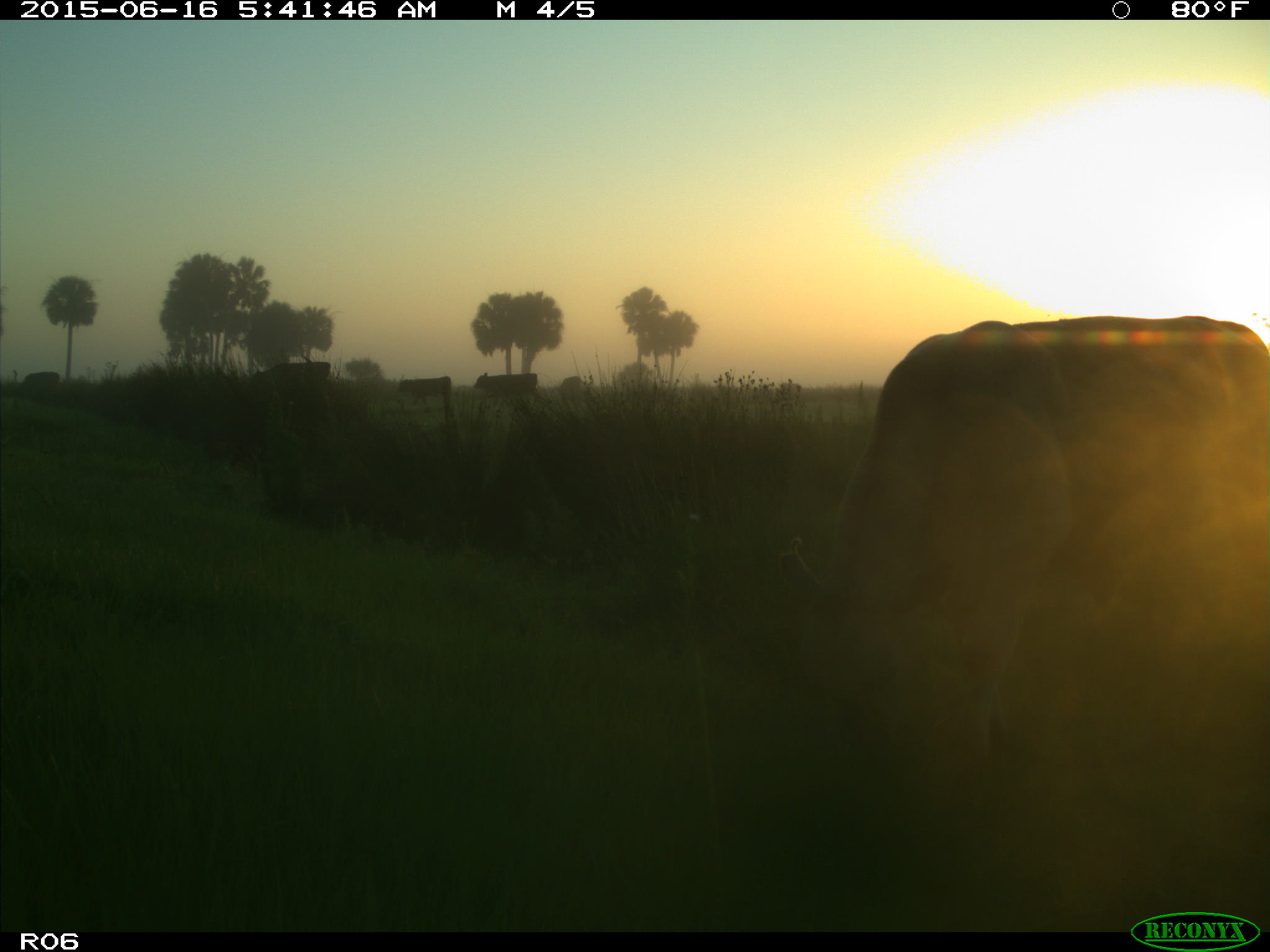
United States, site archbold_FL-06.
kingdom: Animalia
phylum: Chordata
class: Mammalia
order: Artiodactyla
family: Bovidae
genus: Bos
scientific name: Bos taurus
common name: domestic cow